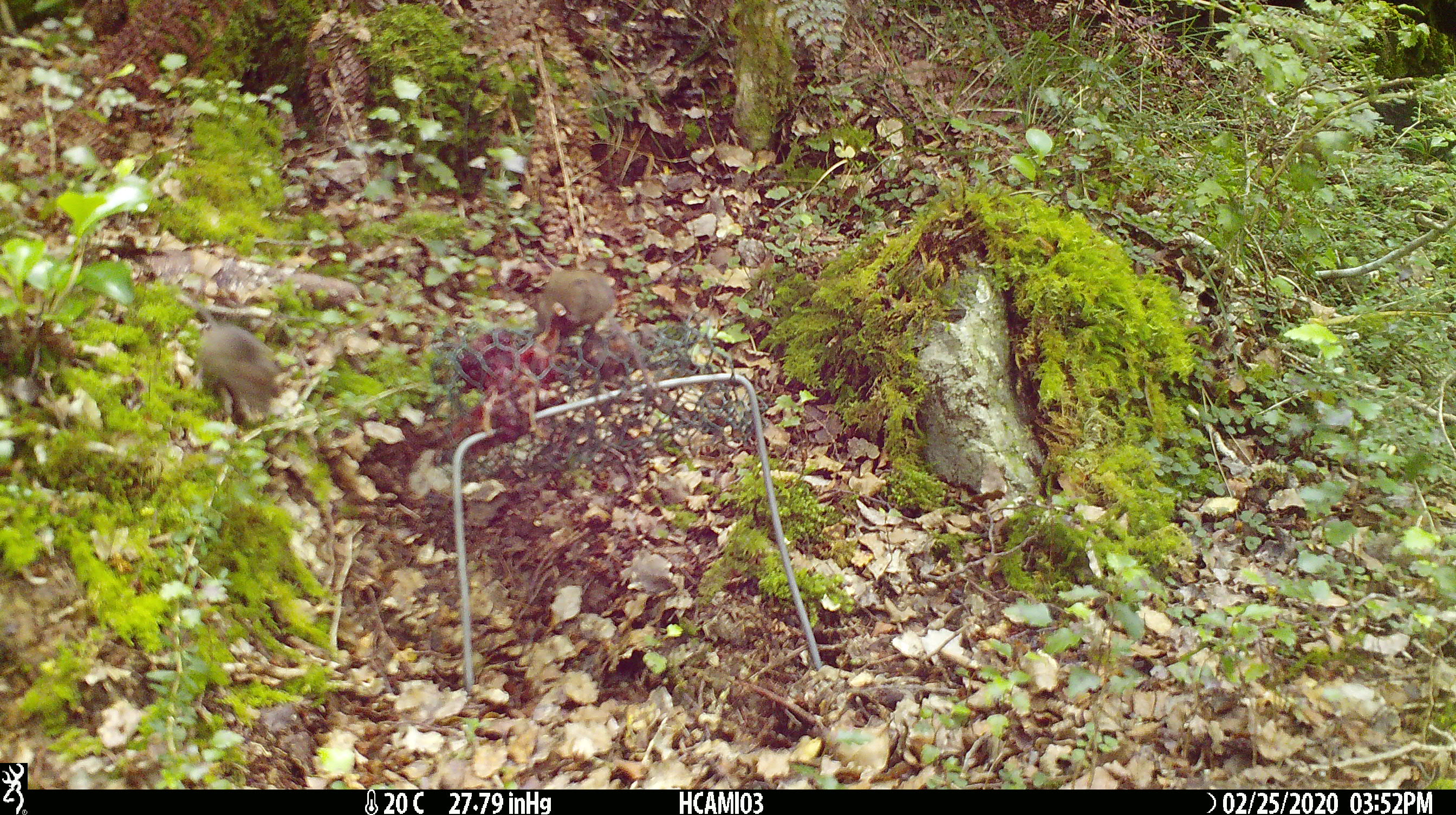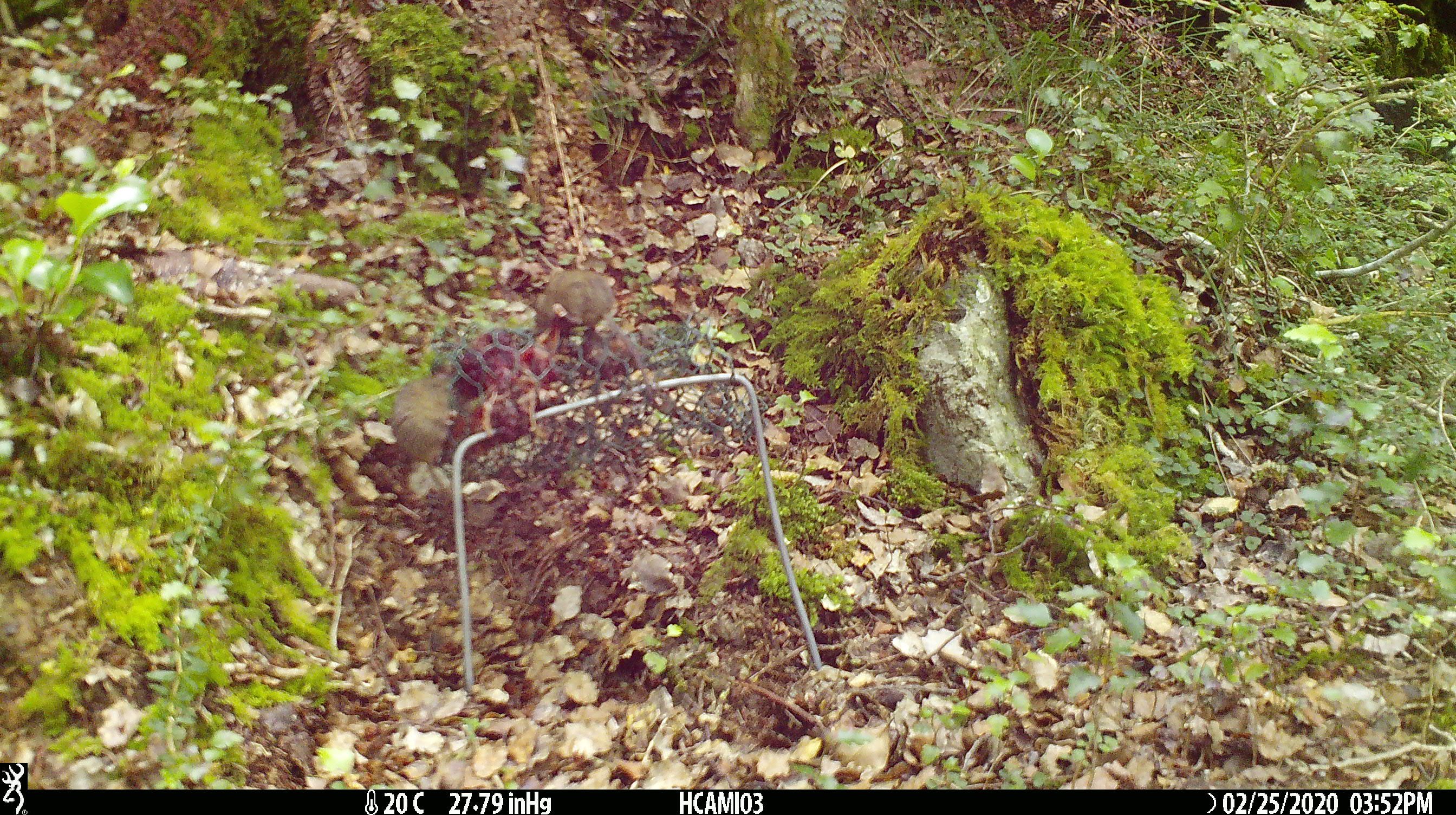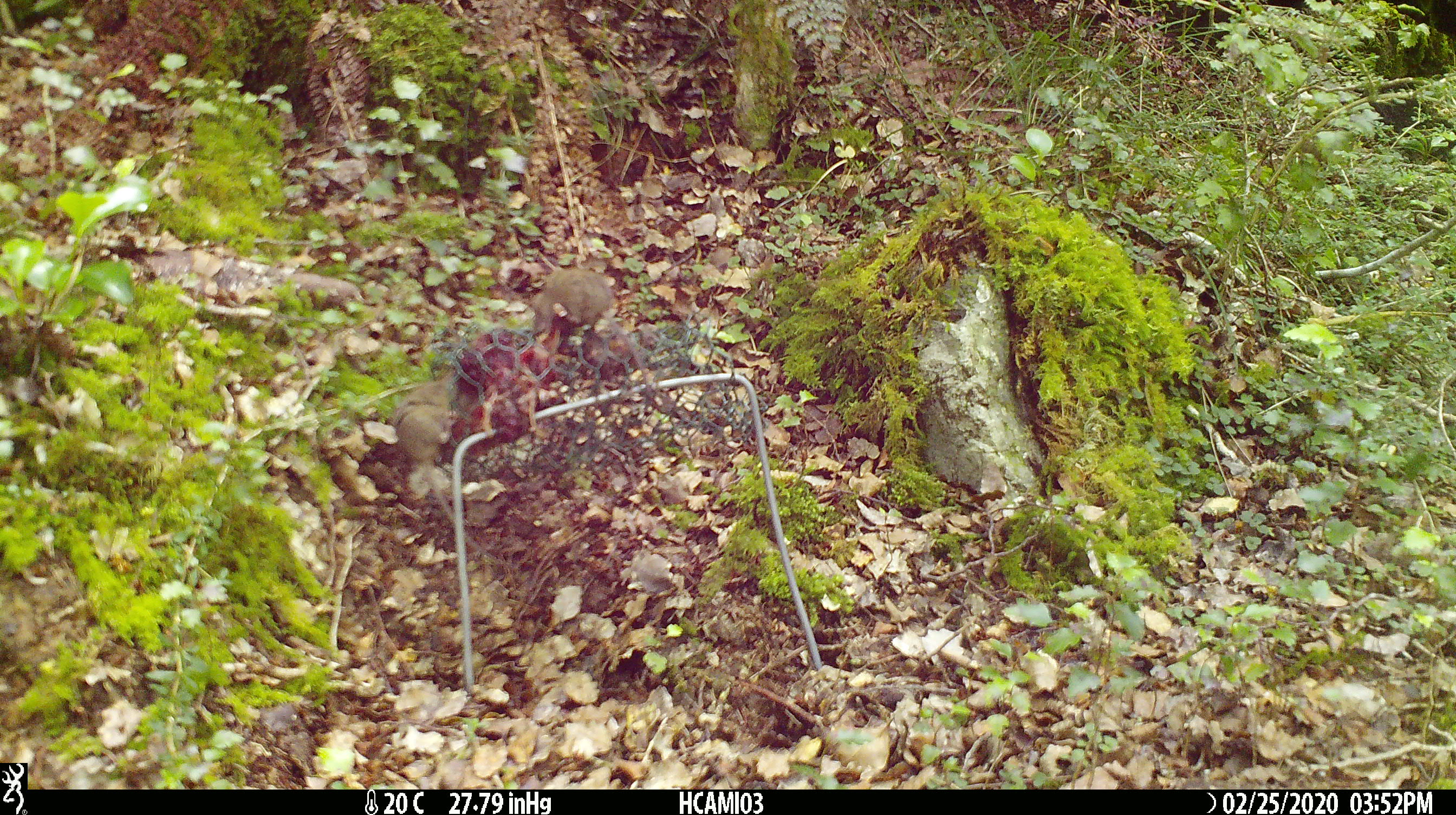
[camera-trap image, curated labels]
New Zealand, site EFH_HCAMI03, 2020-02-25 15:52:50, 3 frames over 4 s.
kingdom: Animalia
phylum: Chordata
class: Mammalia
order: Rodentia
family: Muridae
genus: Mus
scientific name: Mus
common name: mouse